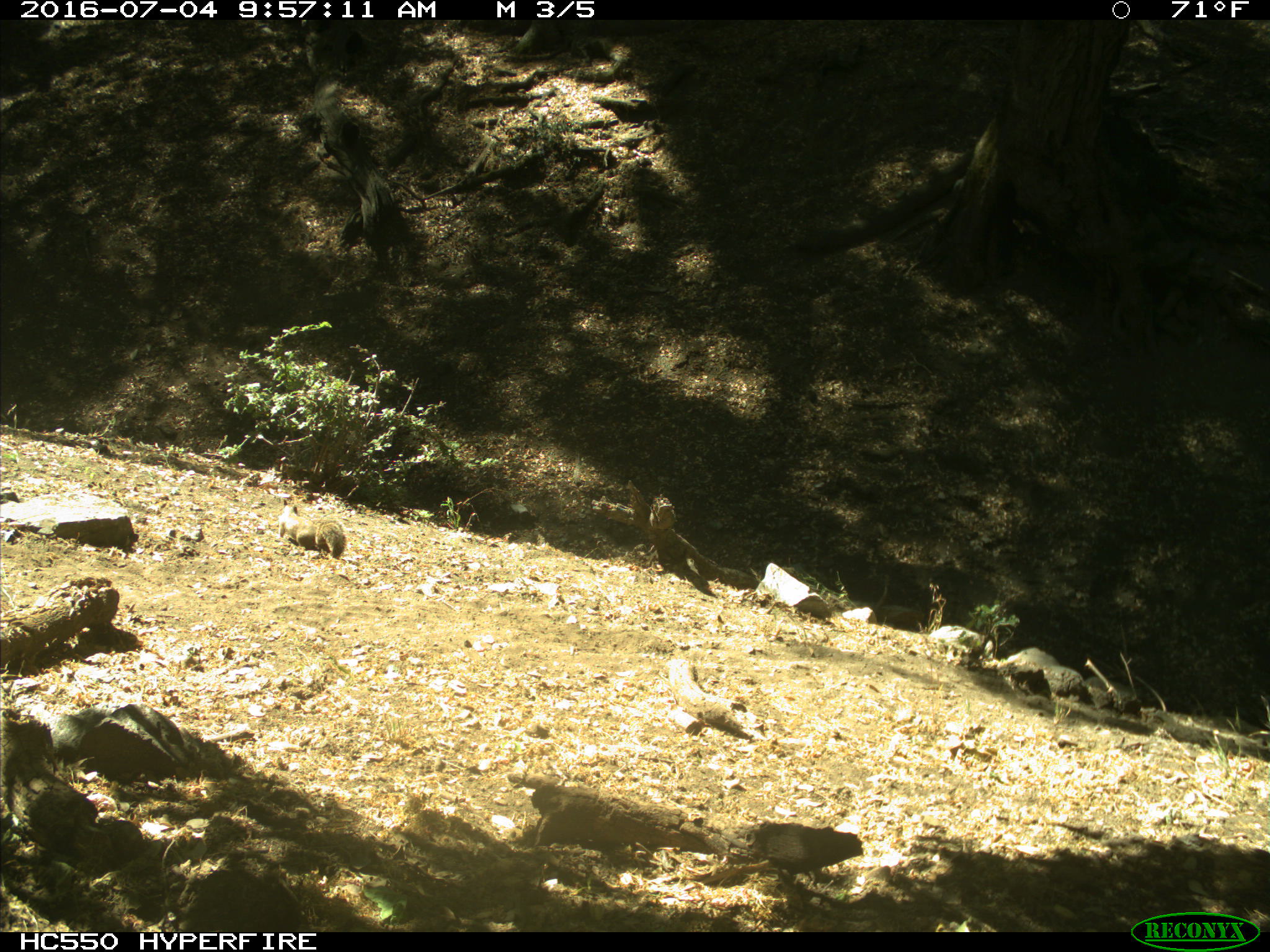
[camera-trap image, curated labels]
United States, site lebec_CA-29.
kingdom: Animalia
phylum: Chordata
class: Mammalia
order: Rodentia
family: Sciuridae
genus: Otospermophilus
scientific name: Otospermophilus beecheyi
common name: california ground squirrel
Otospermophilus beecheyi (california ground squirrel).